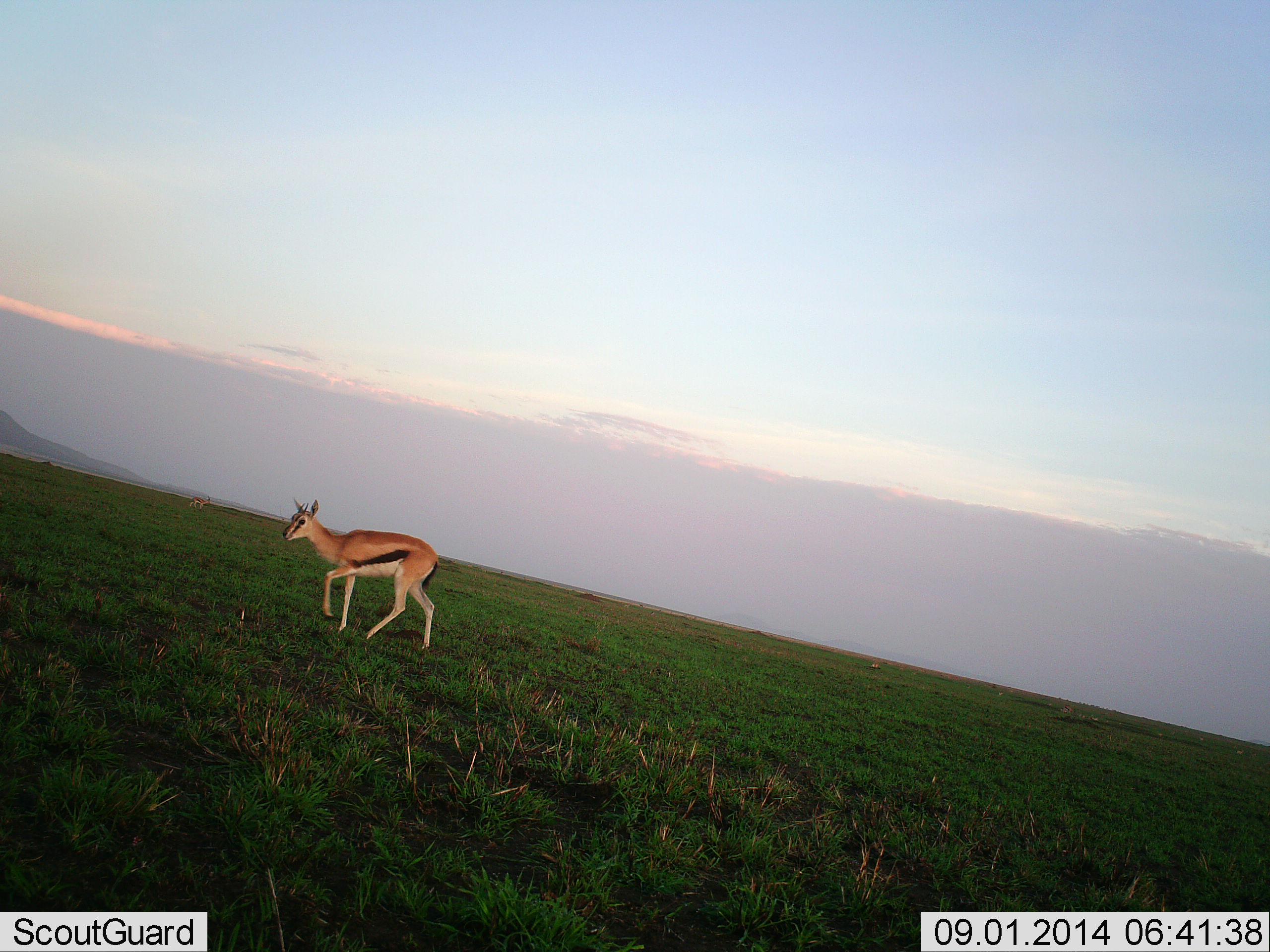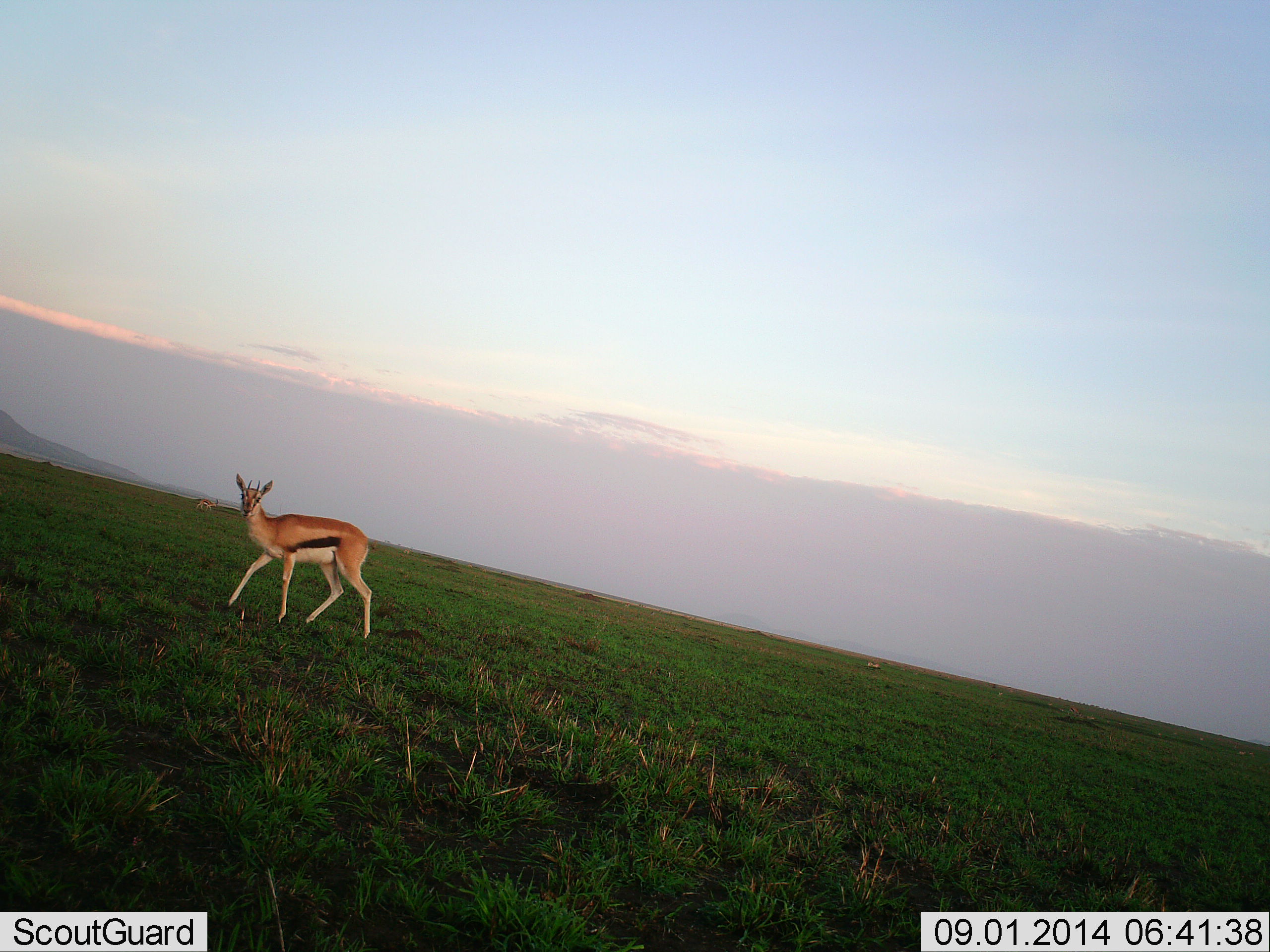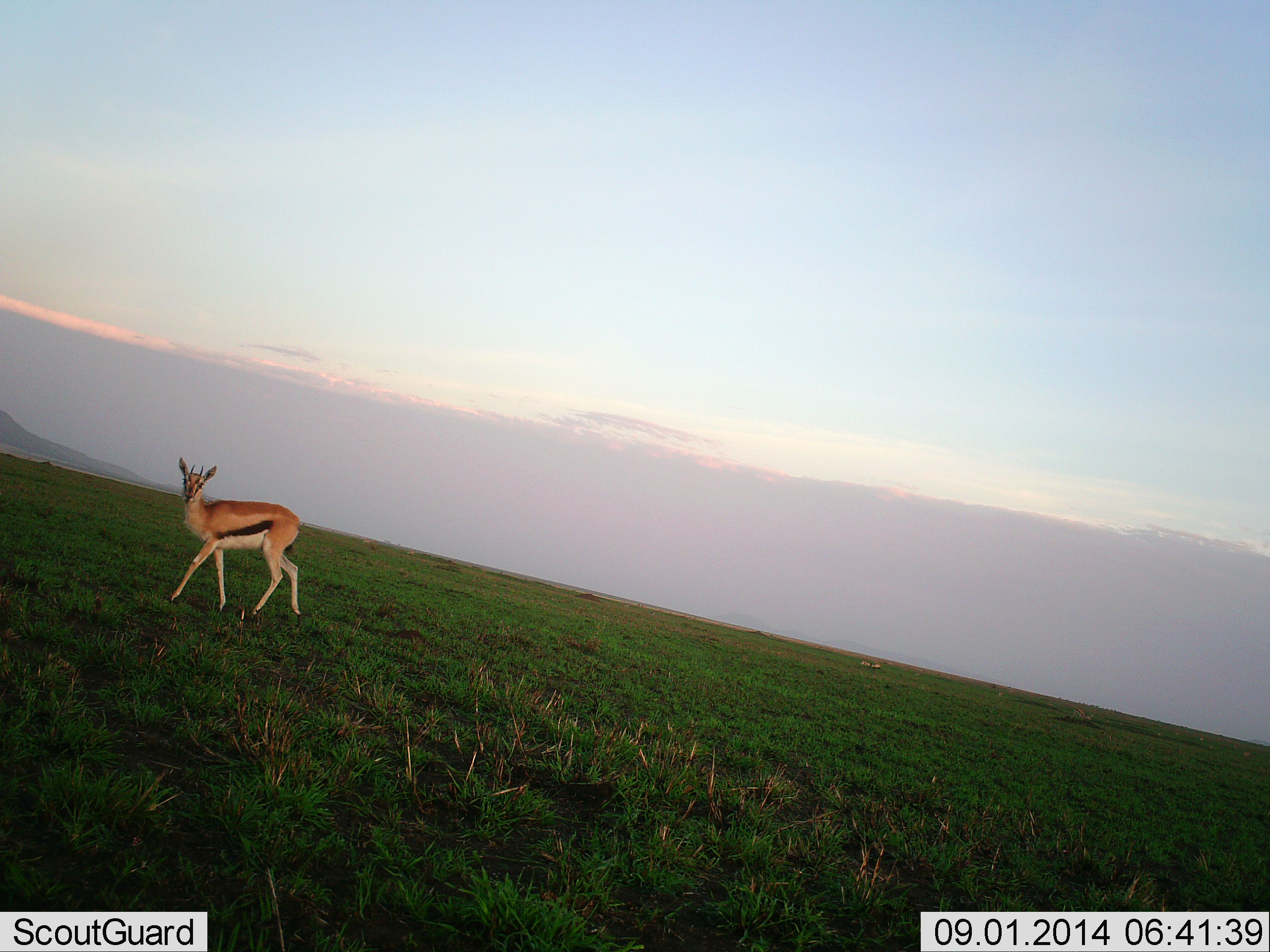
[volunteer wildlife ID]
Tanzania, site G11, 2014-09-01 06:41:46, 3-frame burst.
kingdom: Animalia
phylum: Chordata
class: Mammalia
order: Artiodactyla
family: Bovidae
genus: Eudorcas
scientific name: Eudorcas thomsonii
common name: thomson's gazelle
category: gazellethomsons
Gazellethomsons (thomson's gazelle) (Eudorcas thomsonii), count 2. Behavior (volunteer vote fractions): standing 50%, resting 10%, moving 80%, interacting 0%. Young present (vote fraction): 0%. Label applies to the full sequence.